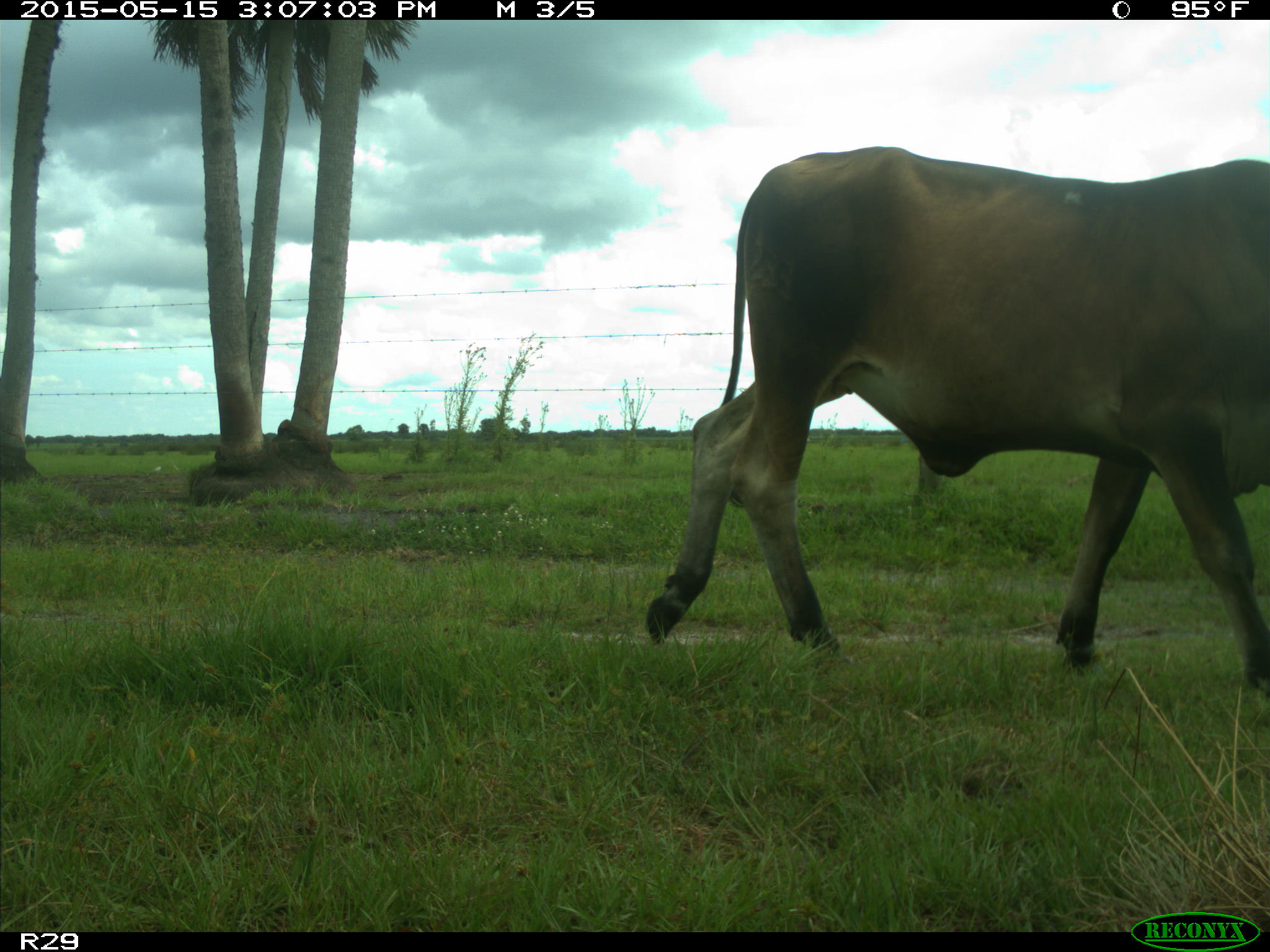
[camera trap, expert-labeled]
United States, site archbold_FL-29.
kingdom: Animalia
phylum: Chordata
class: Mammalia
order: Artiodactyla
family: Bovidae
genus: Bos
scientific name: Bos taurus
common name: domestic cow